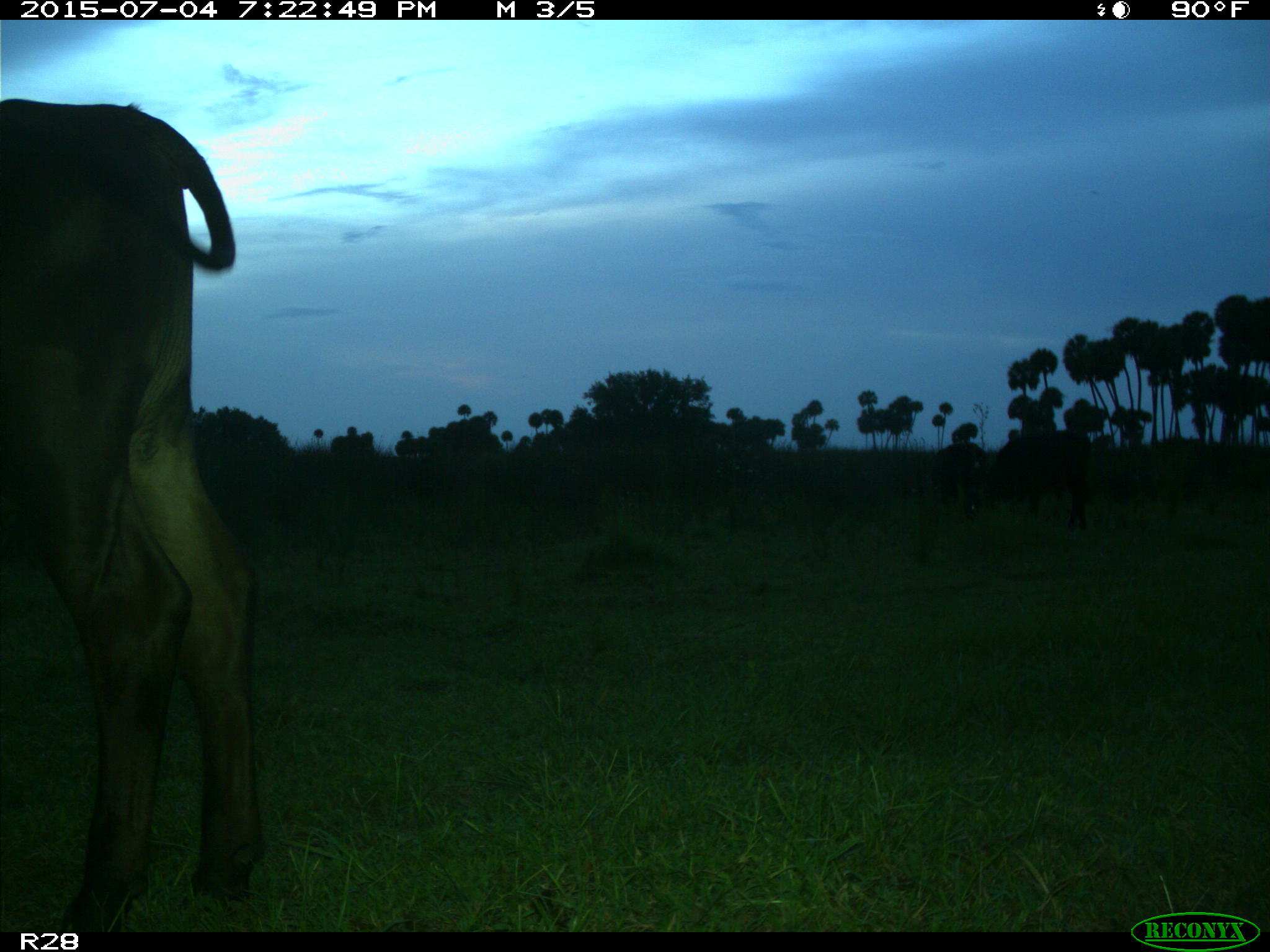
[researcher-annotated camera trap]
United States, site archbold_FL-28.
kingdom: Animalia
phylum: Chordata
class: Mammalia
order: Artiodactyla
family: Bovidae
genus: Bos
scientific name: Bos taurus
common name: domestic cow